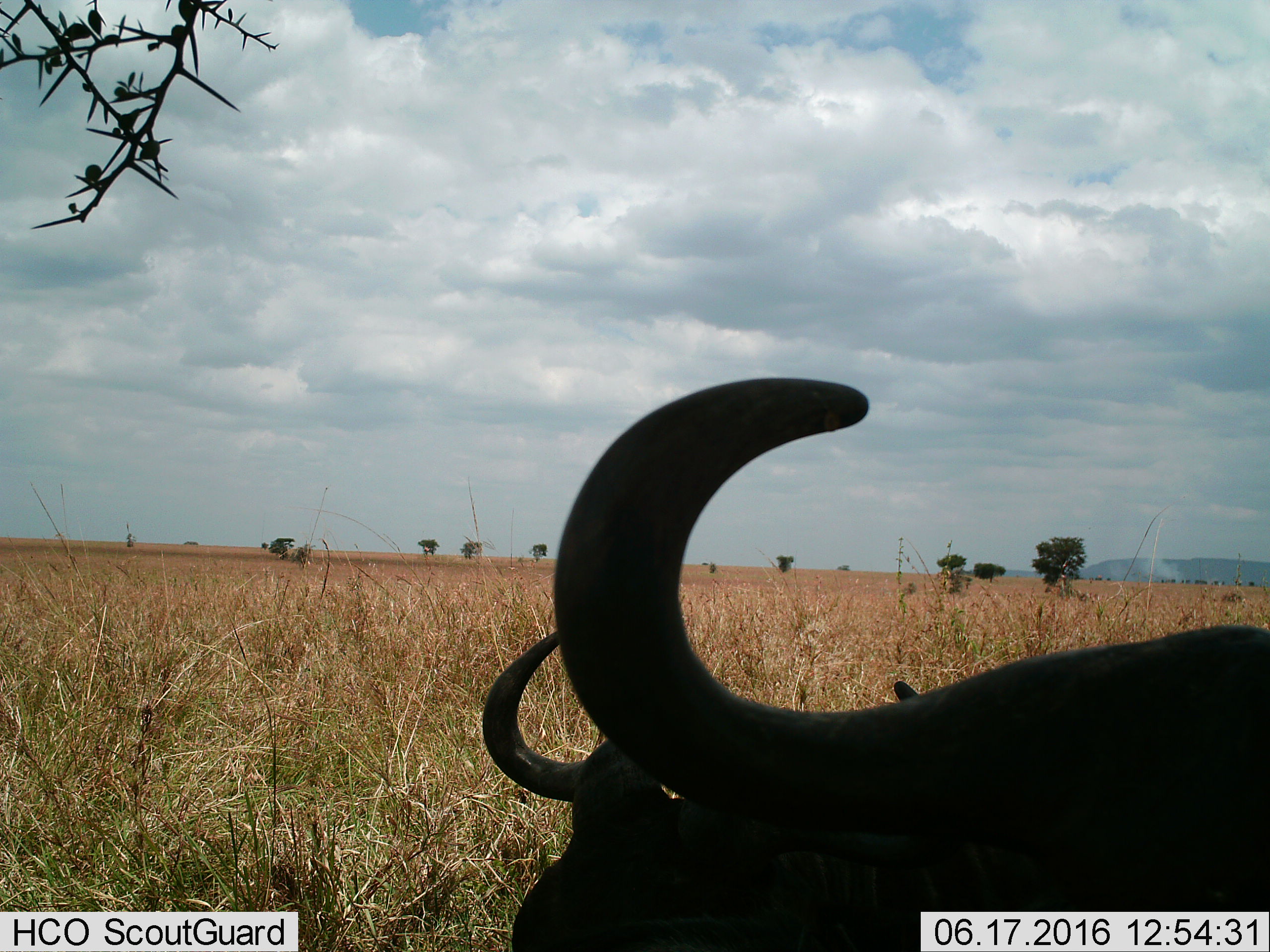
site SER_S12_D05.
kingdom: Animalia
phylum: Chordata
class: Mammalia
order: Artiodactyla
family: Bovidae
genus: Syncerus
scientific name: Syncerus caffer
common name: african buffalo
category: buffalo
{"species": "buffalo (african buffalo) (Syncerus caffer)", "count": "2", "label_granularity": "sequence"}